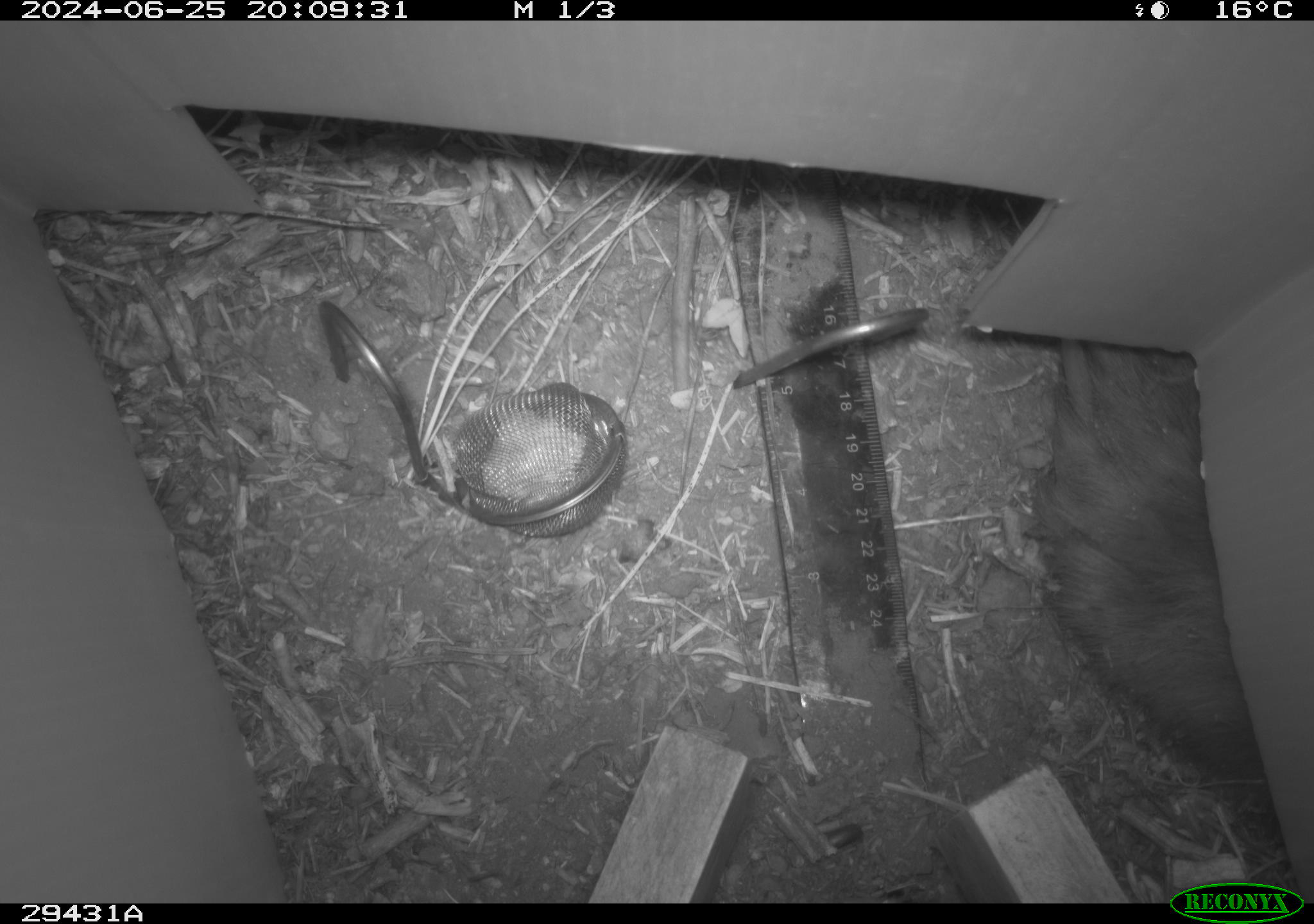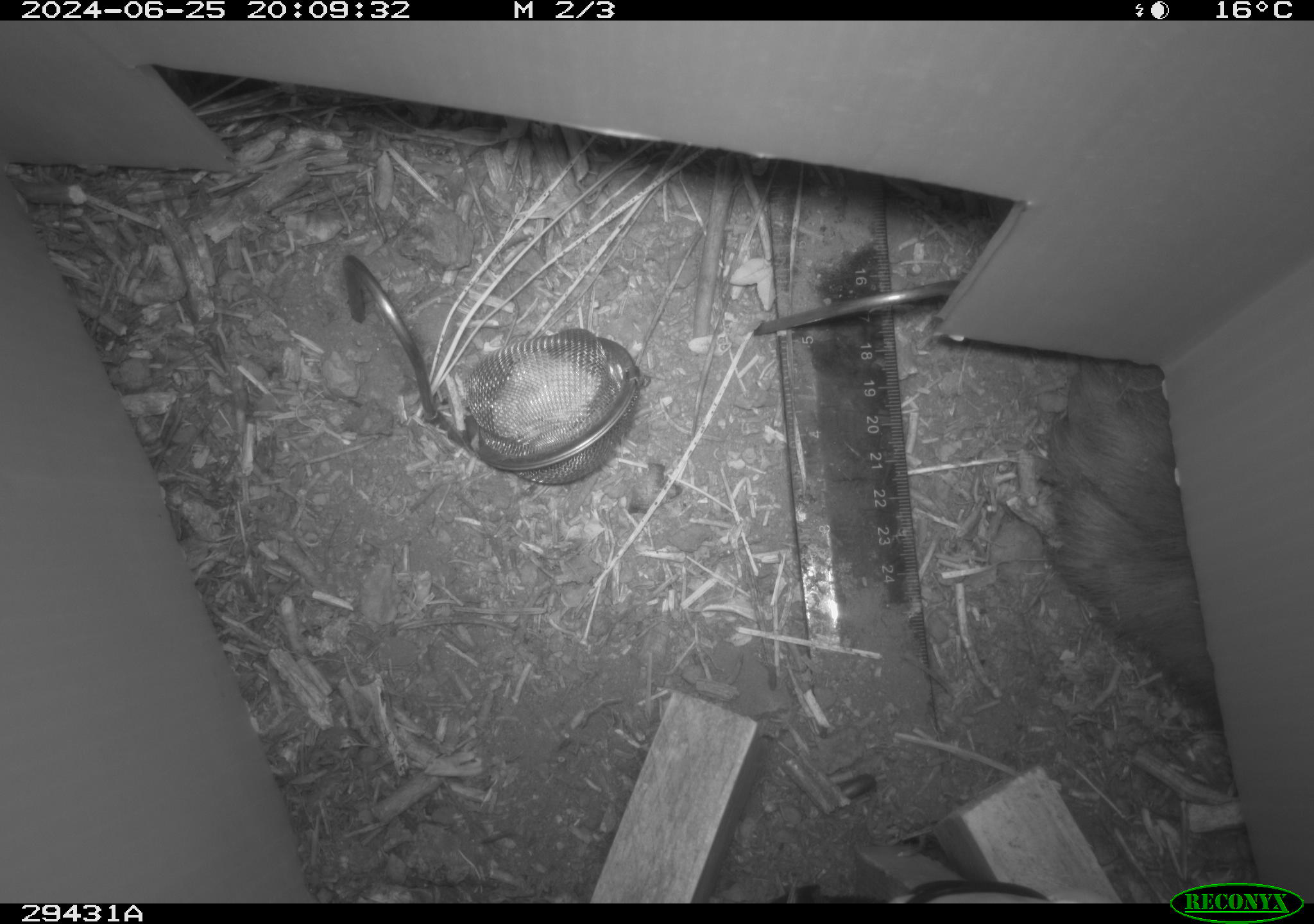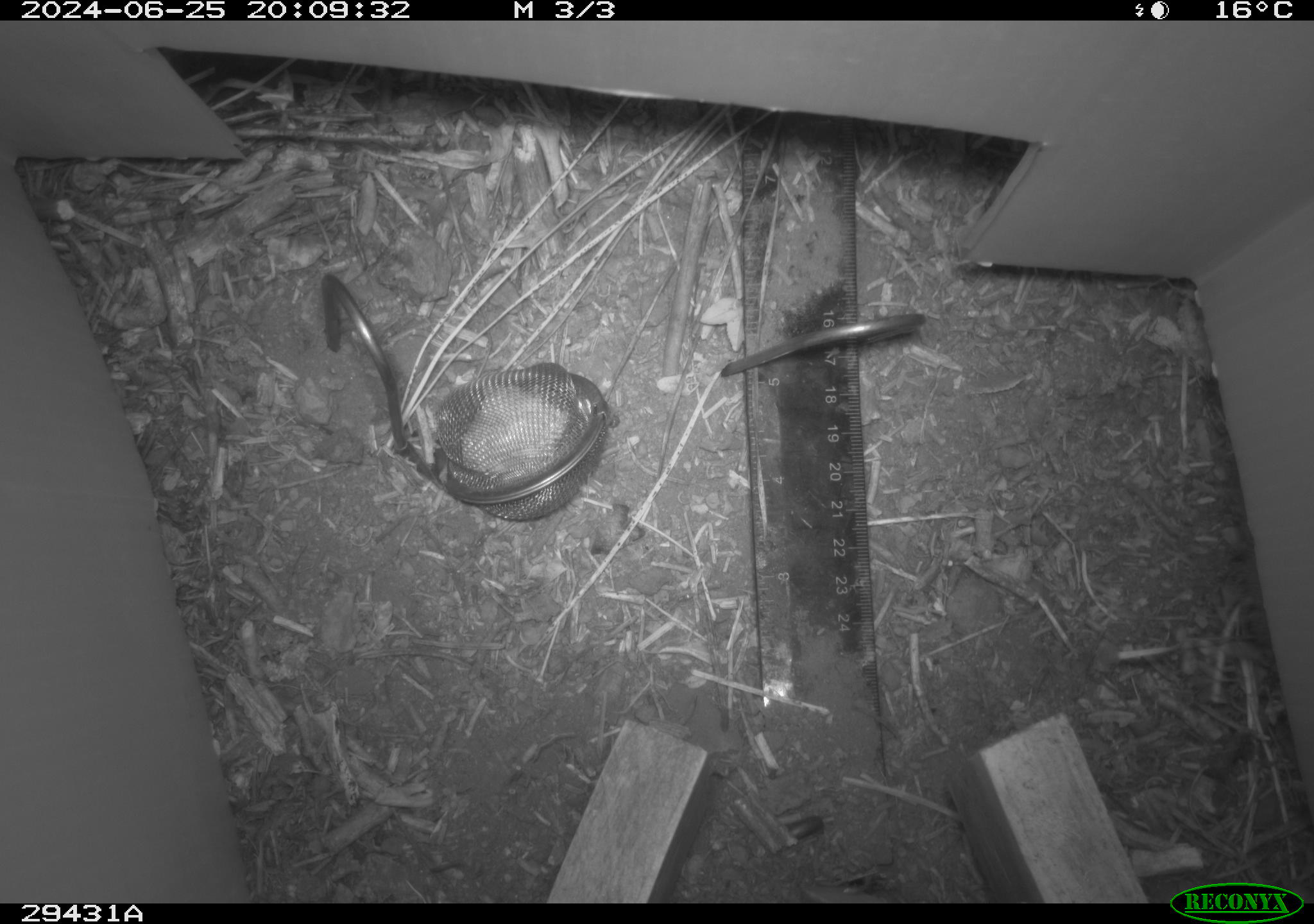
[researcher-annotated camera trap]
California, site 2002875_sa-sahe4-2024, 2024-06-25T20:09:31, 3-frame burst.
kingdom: Animalia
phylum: Chordata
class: Mammalia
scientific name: Mammalia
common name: mammal